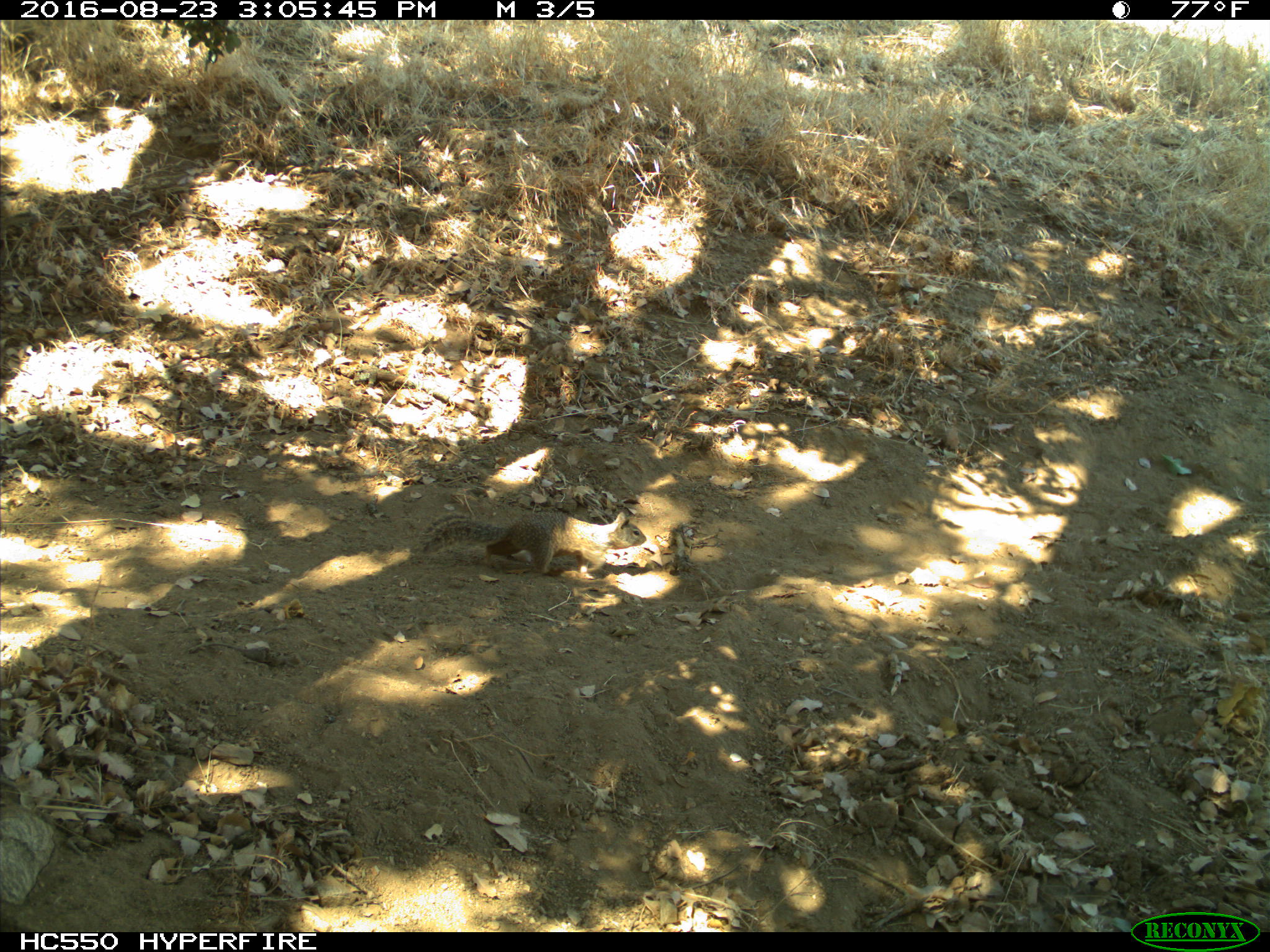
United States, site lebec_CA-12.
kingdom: Animalia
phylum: Chordata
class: Mammalia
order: Rodentia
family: Sciuridae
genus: Otospermophilus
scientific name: Otospermophilus beecheyi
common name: california ground squirrel